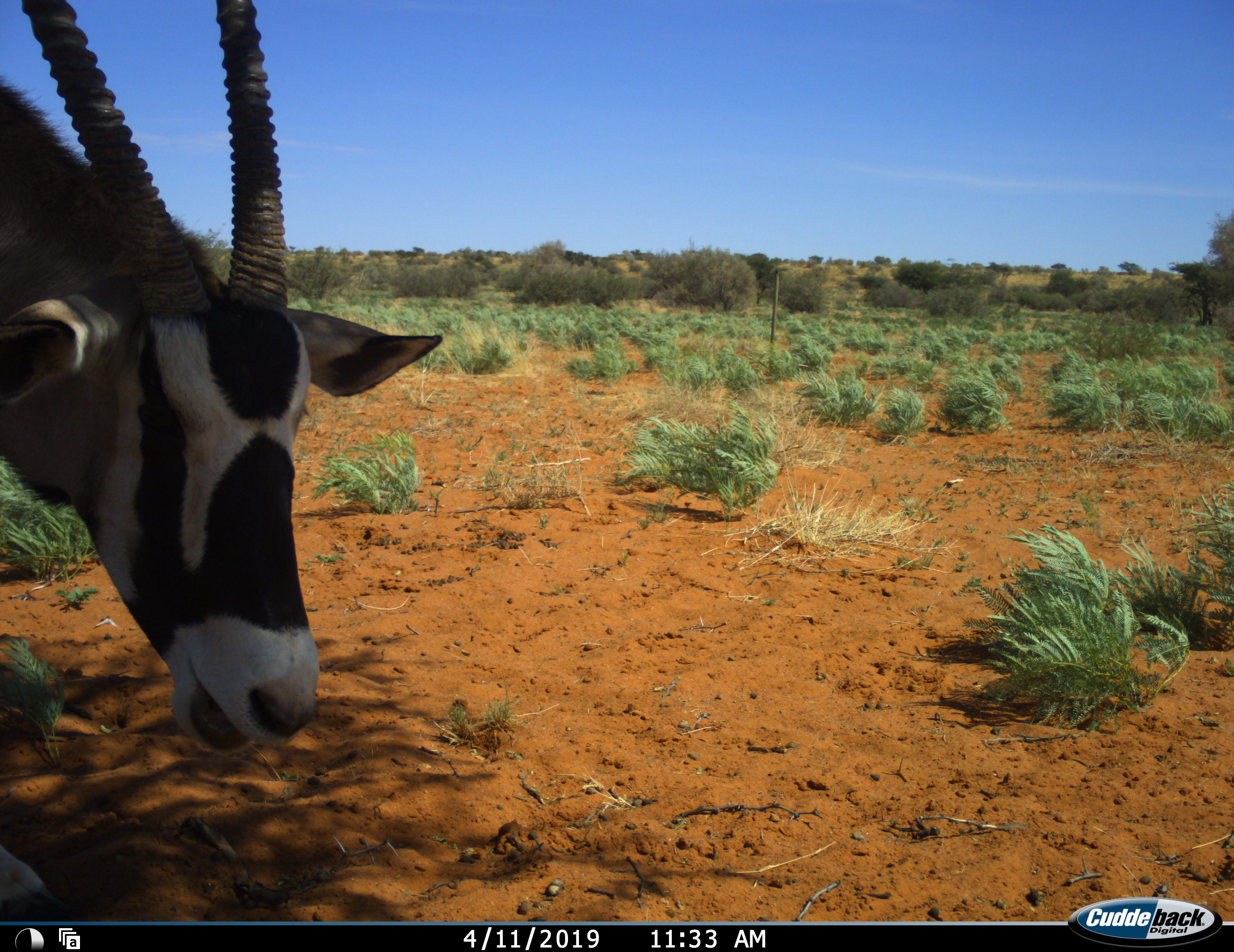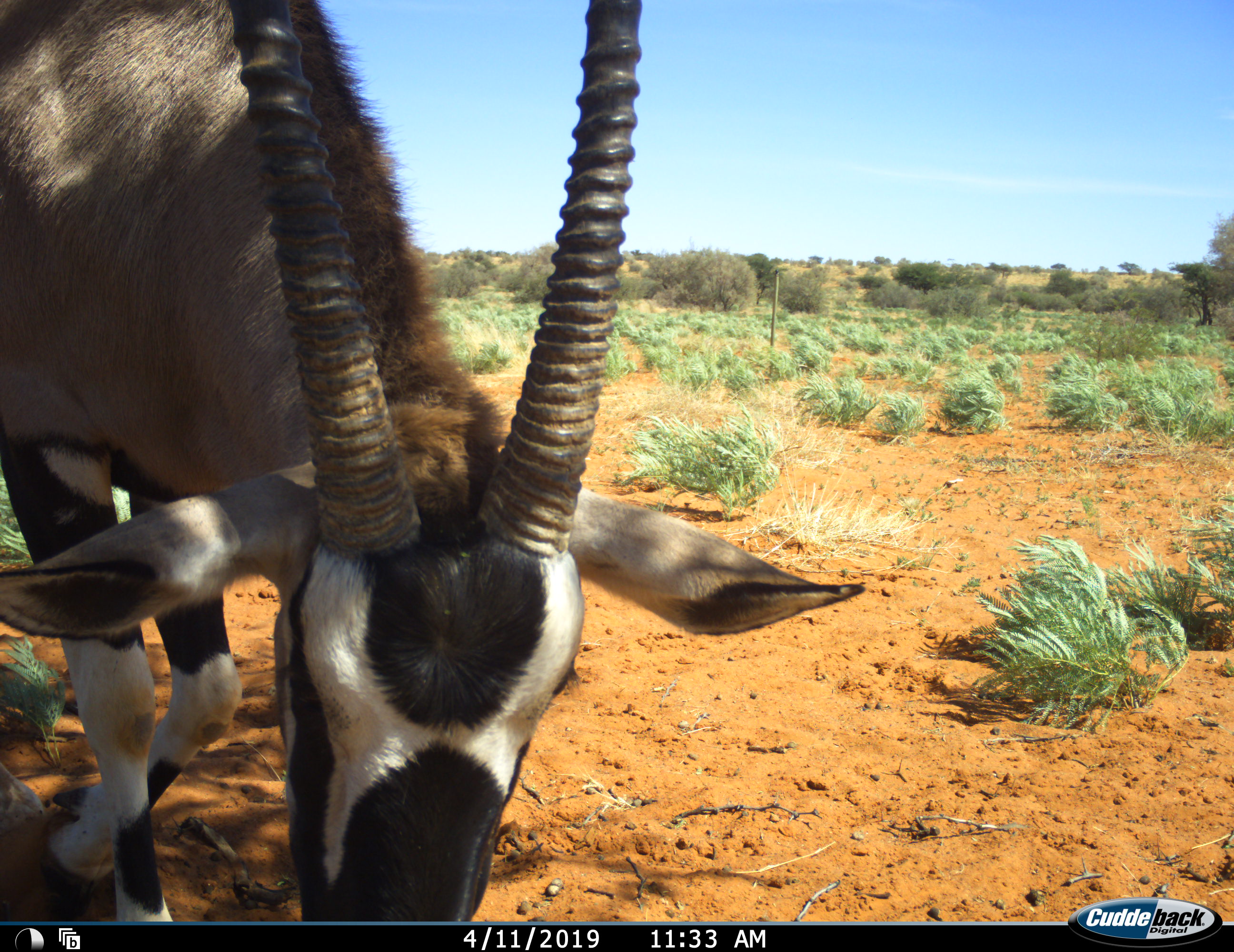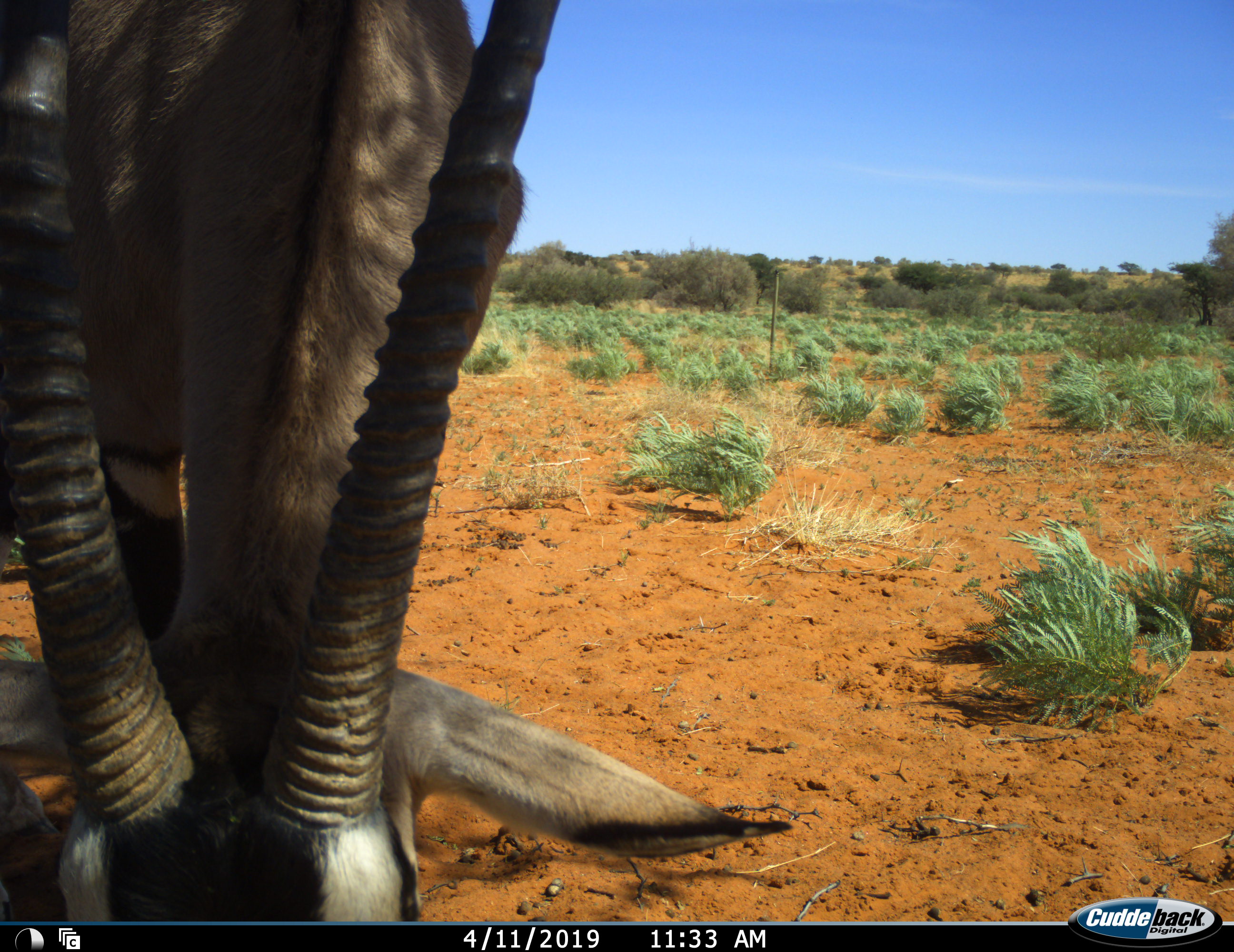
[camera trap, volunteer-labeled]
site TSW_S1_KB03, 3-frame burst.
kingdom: Animalia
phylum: Chordata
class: Mammalia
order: Artiodactyla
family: Bovidae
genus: Oryx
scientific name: Oryx gazella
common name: gemsbok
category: oryx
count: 1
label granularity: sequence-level